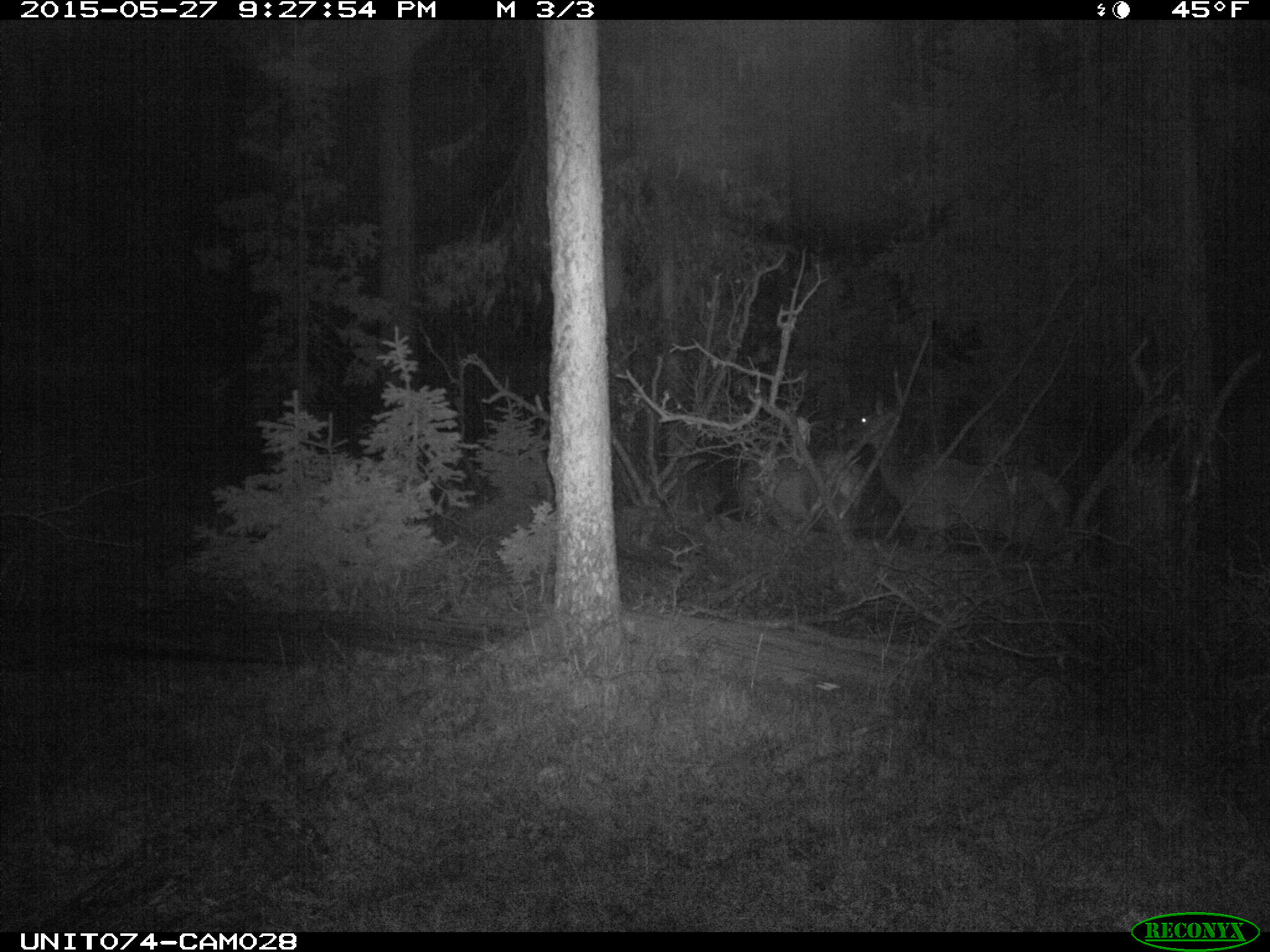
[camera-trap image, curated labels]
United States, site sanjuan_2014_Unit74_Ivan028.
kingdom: Animalia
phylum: Chordata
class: Mammalia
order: Artiodactyla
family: Cervidae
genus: Cervus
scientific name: Cervus elaphus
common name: red deer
Cervus elaphus (red deer).